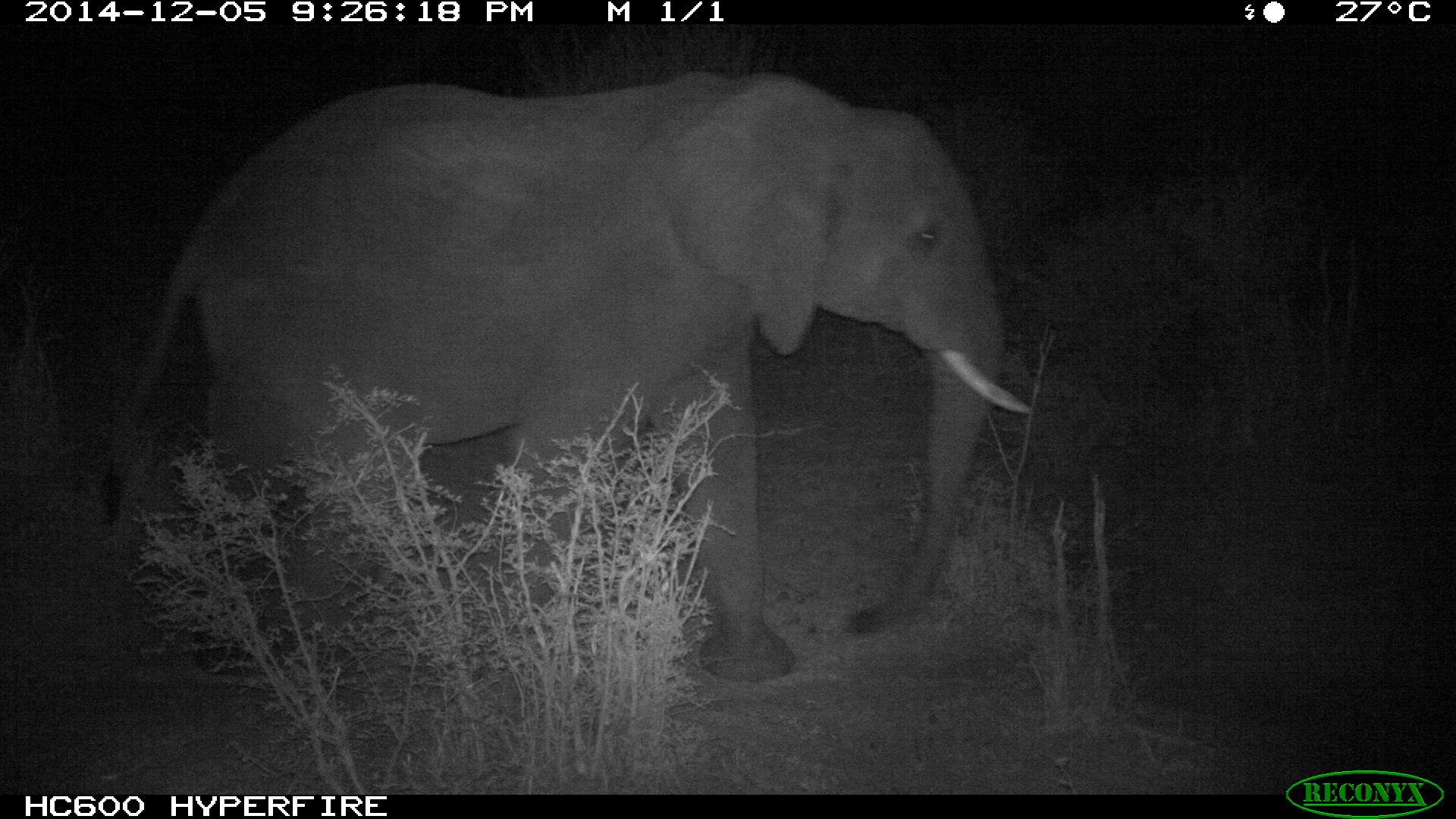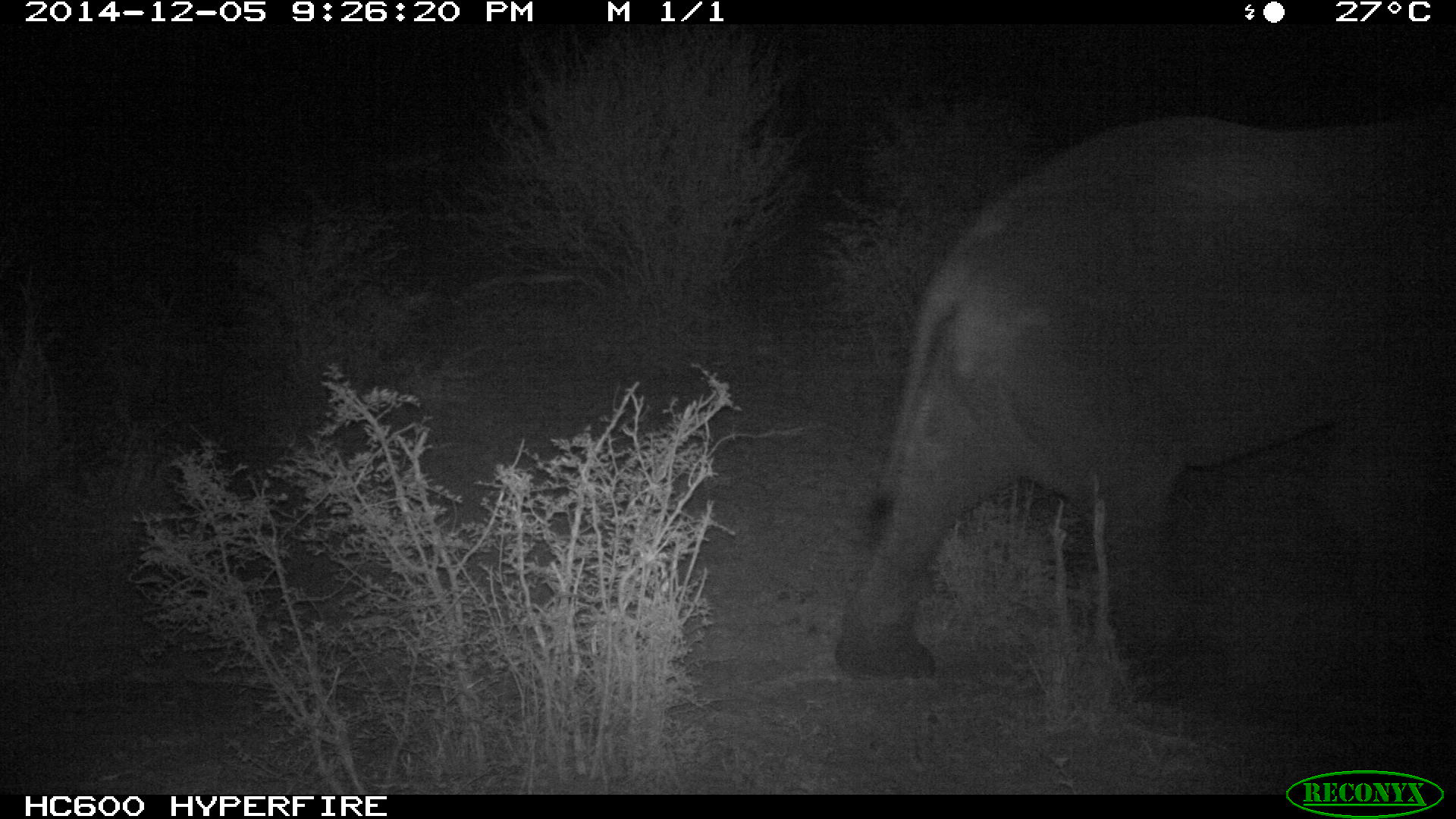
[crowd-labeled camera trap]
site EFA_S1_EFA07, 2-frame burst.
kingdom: Animalia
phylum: Chordata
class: Mammalia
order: Proboscidea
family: Elephantidae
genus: Loxodonta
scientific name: Loxodonta africana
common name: african bush elephant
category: elephant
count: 1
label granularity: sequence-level